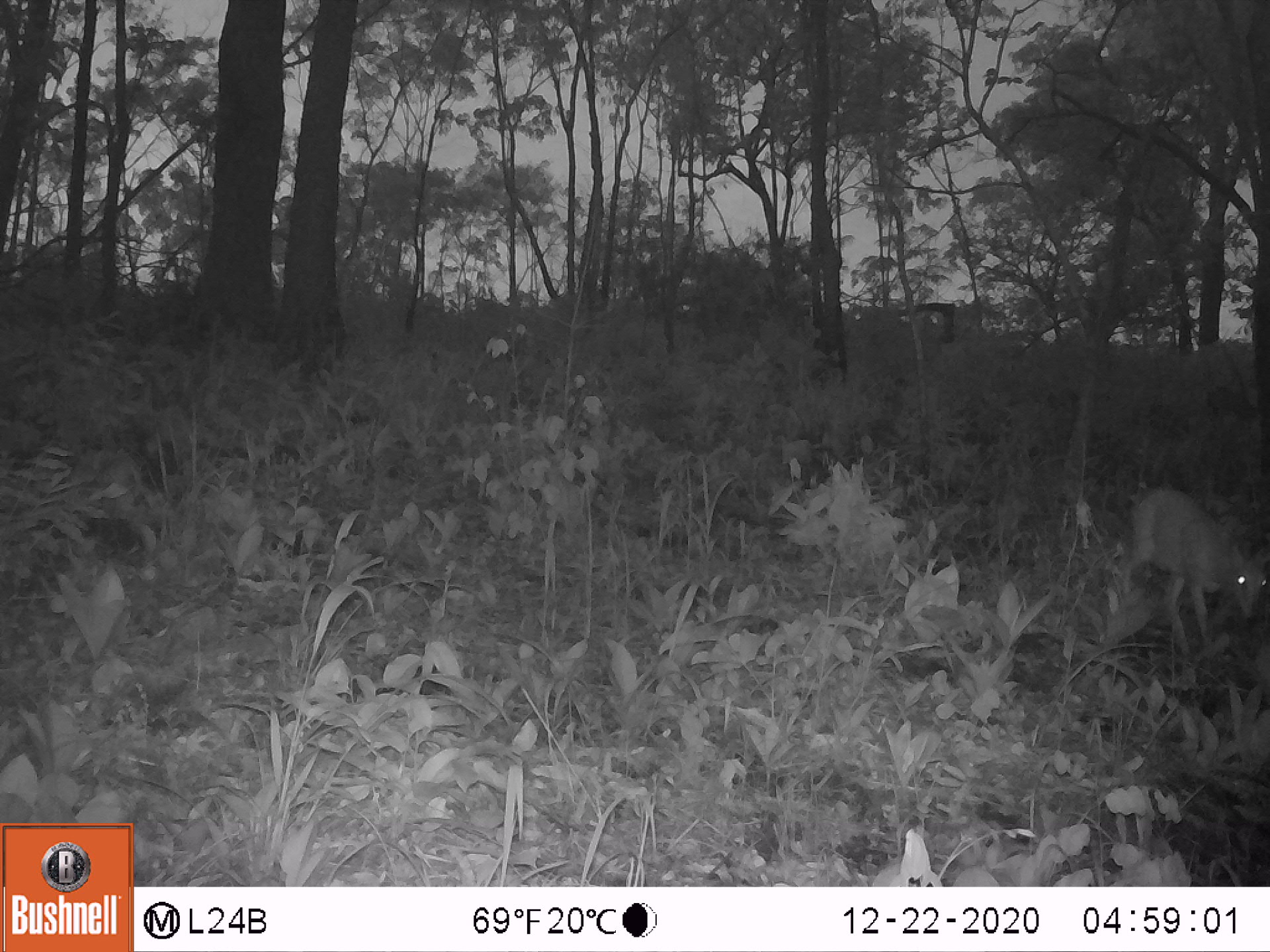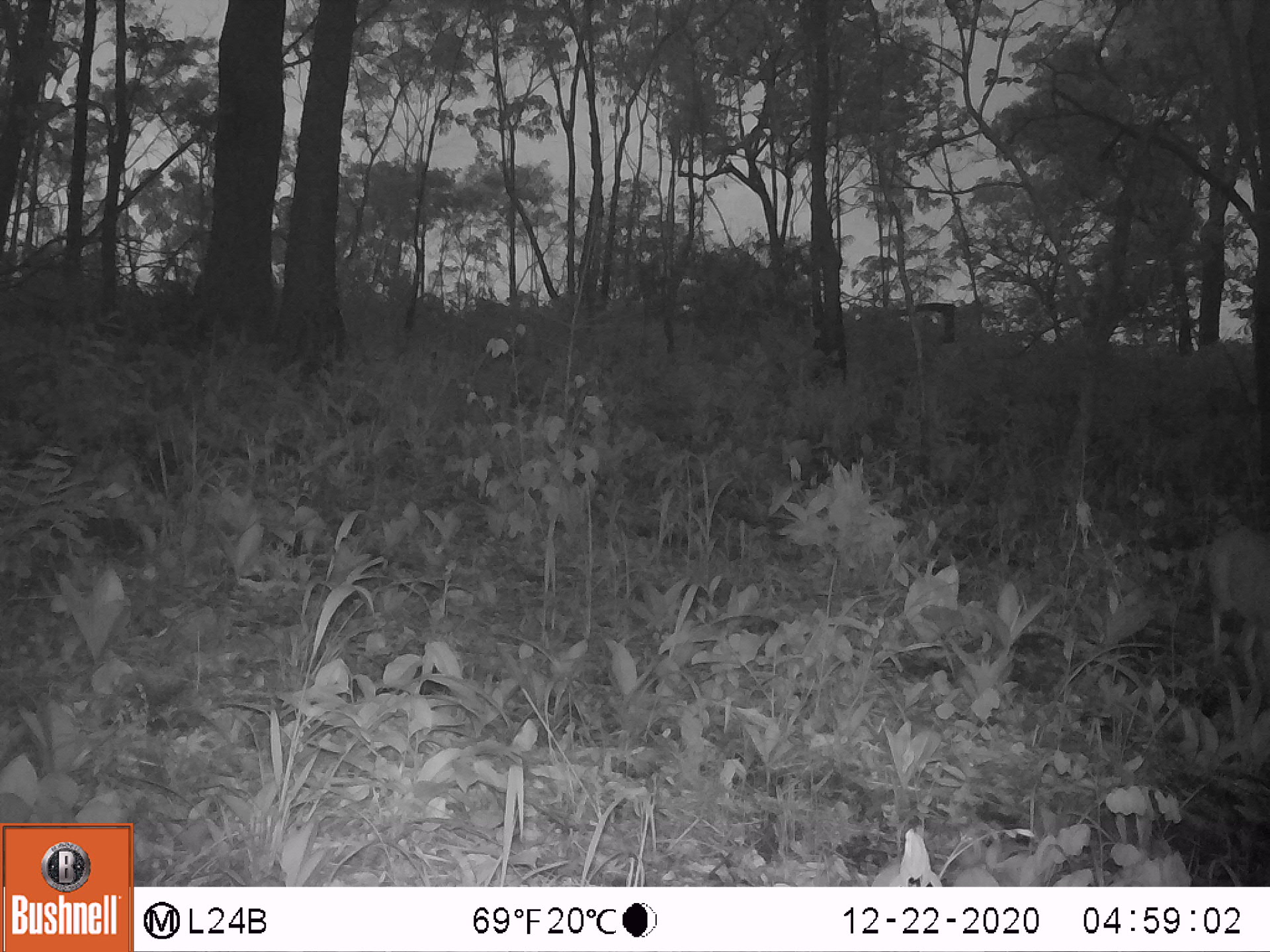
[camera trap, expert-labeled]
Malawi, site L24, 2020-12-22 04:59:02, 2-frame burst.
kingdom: Animalia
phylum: Chordata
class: Mammalia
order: Artiodactyla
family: Bovidae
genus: Sylvicapra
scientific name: Sylvicapra grimmia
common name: common duiker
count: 1